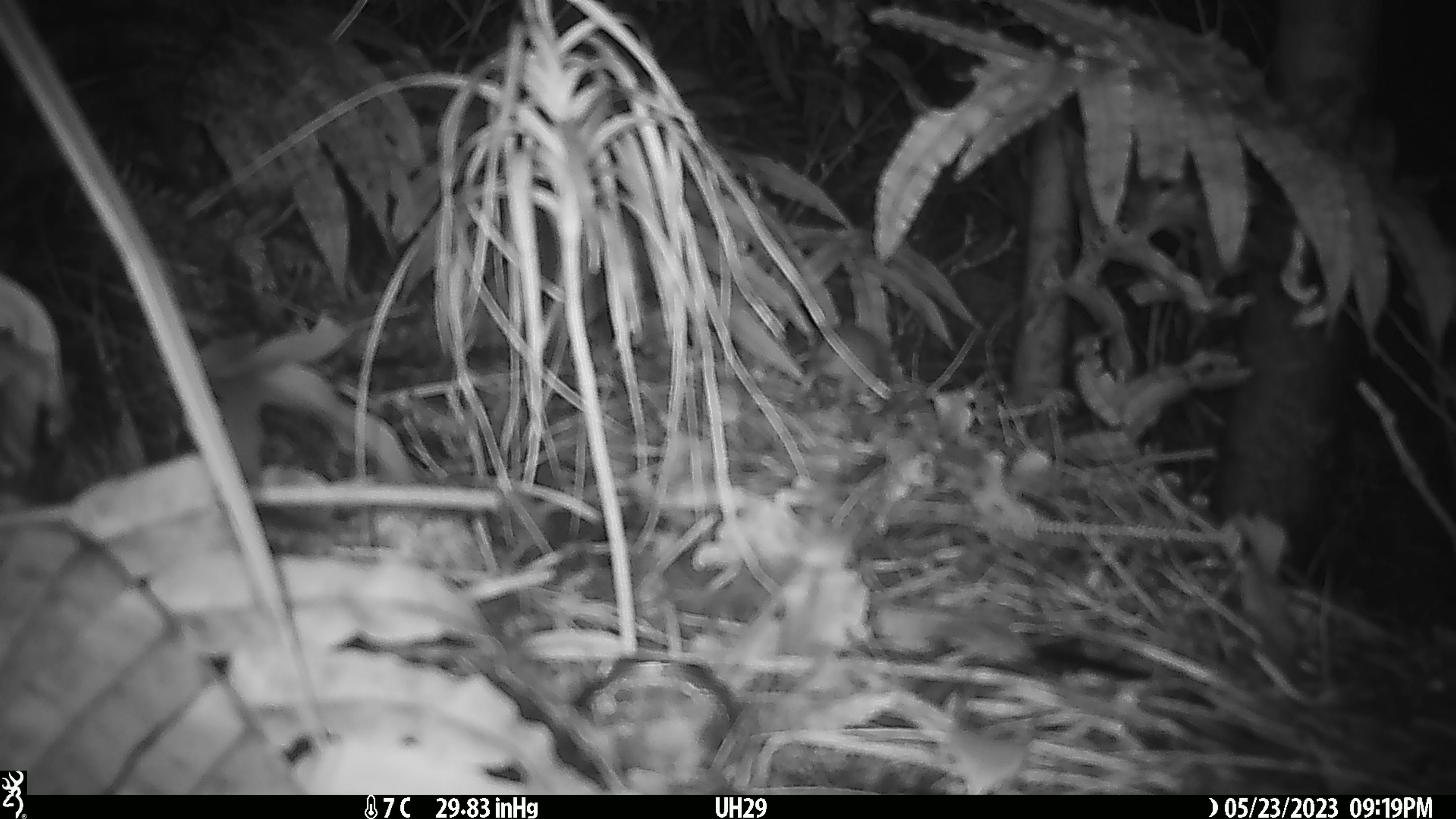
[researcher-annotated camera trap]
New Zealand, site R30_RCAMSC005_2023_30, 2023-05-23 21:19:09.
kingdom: Animalia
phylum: Chordata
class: Mammalia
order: Rodentia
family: Muridae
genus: Mus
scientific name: Mus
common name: mouse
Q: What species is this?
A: Mouse (Mus).